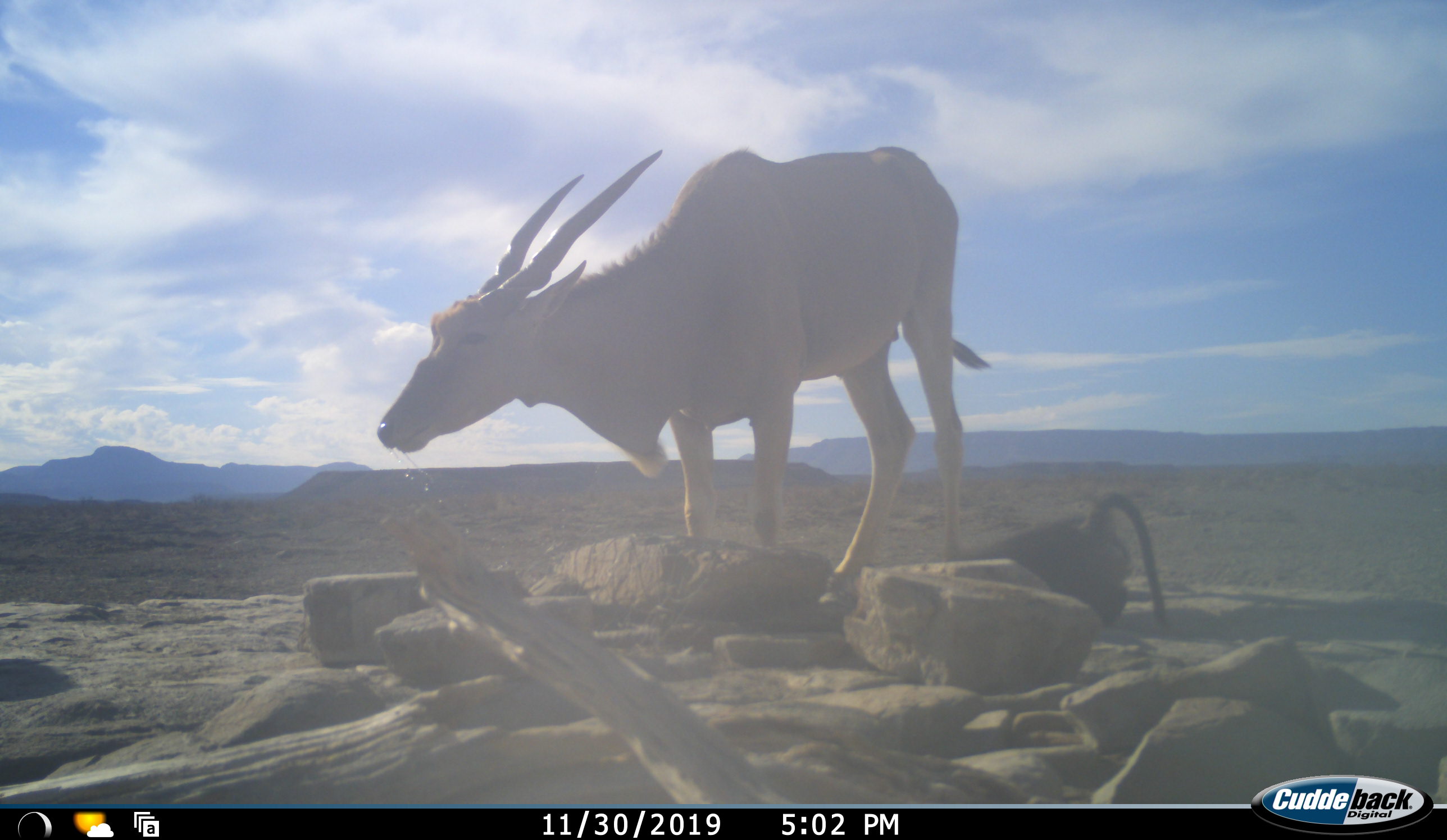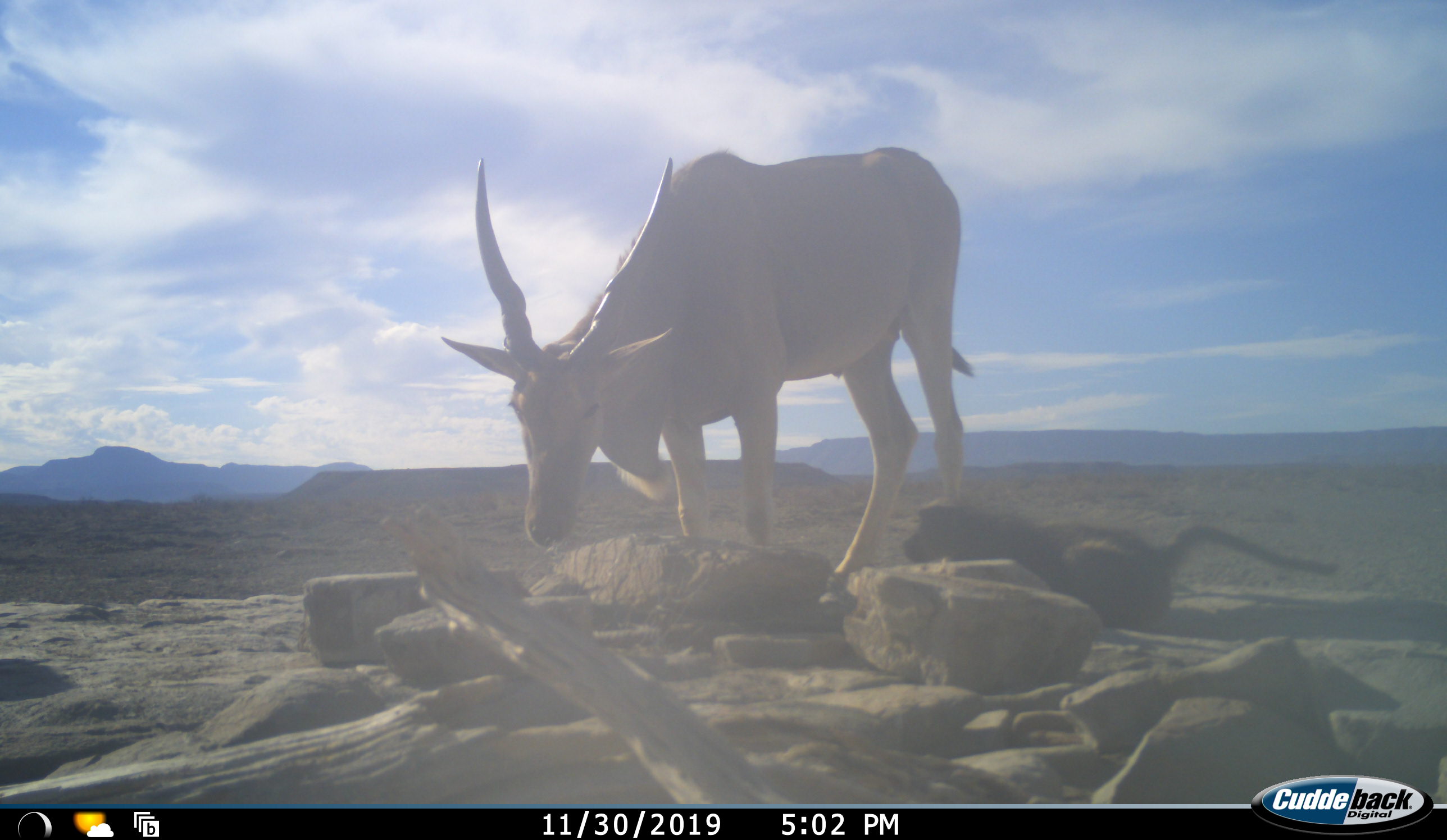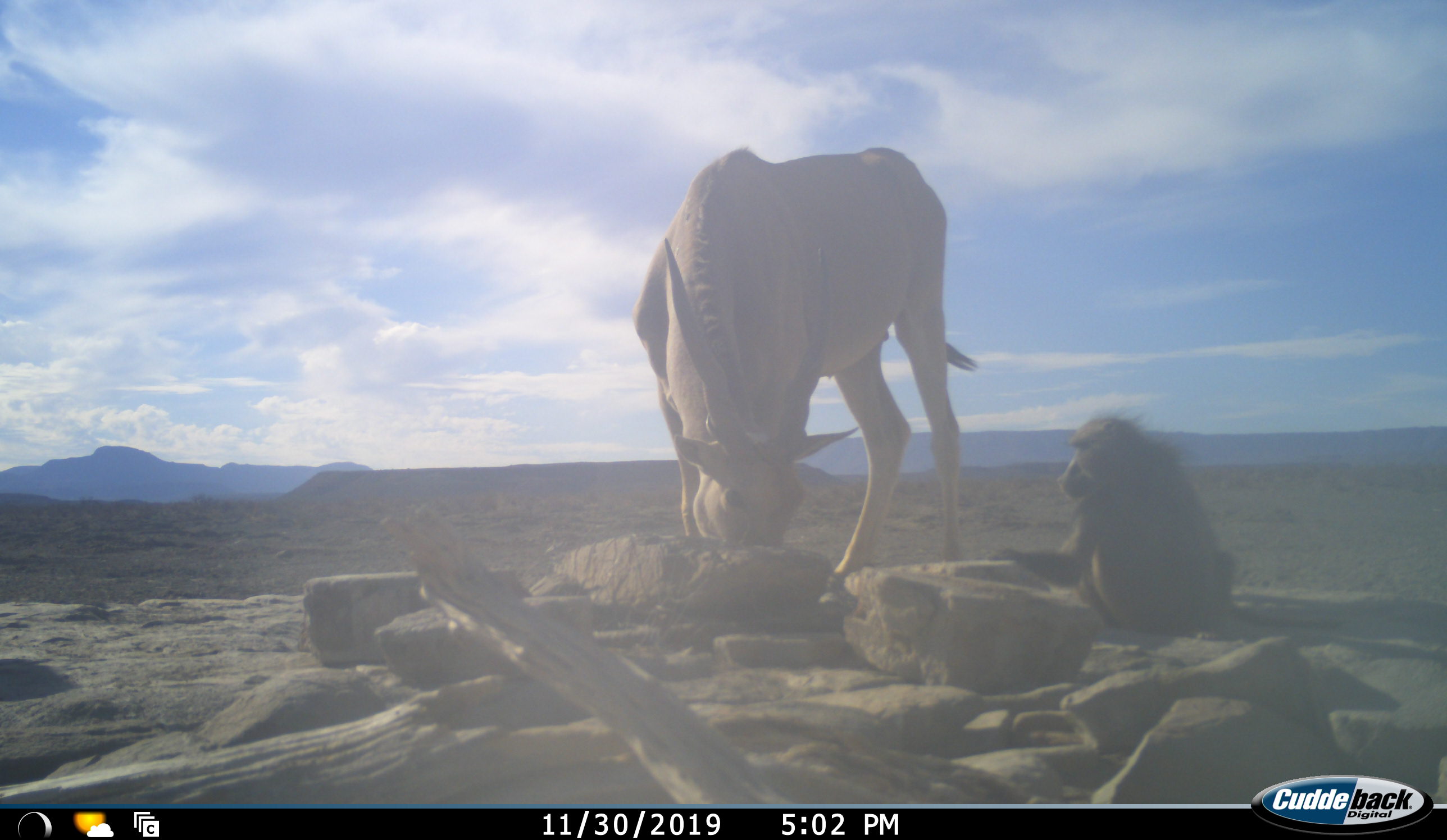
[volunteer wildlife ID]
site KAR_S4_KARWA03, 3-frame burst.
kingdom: Animalia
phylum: Chordata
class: Mammalia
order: Primates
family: Cercopithecidae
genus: Papio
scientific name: Papio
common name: baboon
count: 1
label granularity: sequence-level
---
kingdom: Animalia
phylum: Chordata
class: Mammalia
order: Artiodactyla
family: Bovidae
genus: Tragelaphus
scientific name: Tragelaphus oryx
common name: eland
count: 1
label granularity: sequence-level